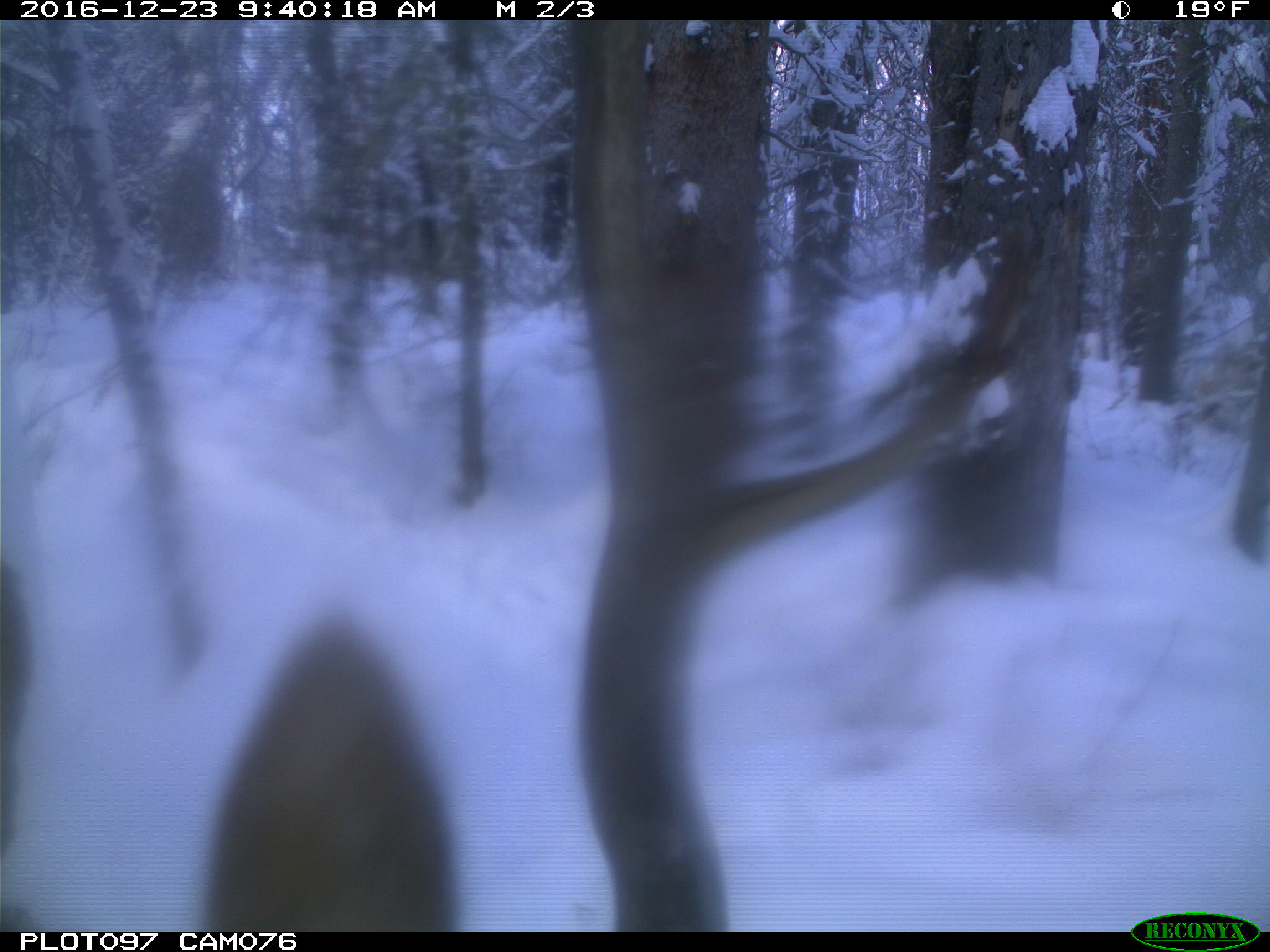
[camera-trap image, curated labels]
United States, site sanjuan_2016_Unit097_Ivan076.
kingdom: Animalia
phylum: Chordata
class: Mammalia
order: Artiodactyla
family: Cervidae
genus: Cervus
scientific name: Cervus elaphus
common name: red deer